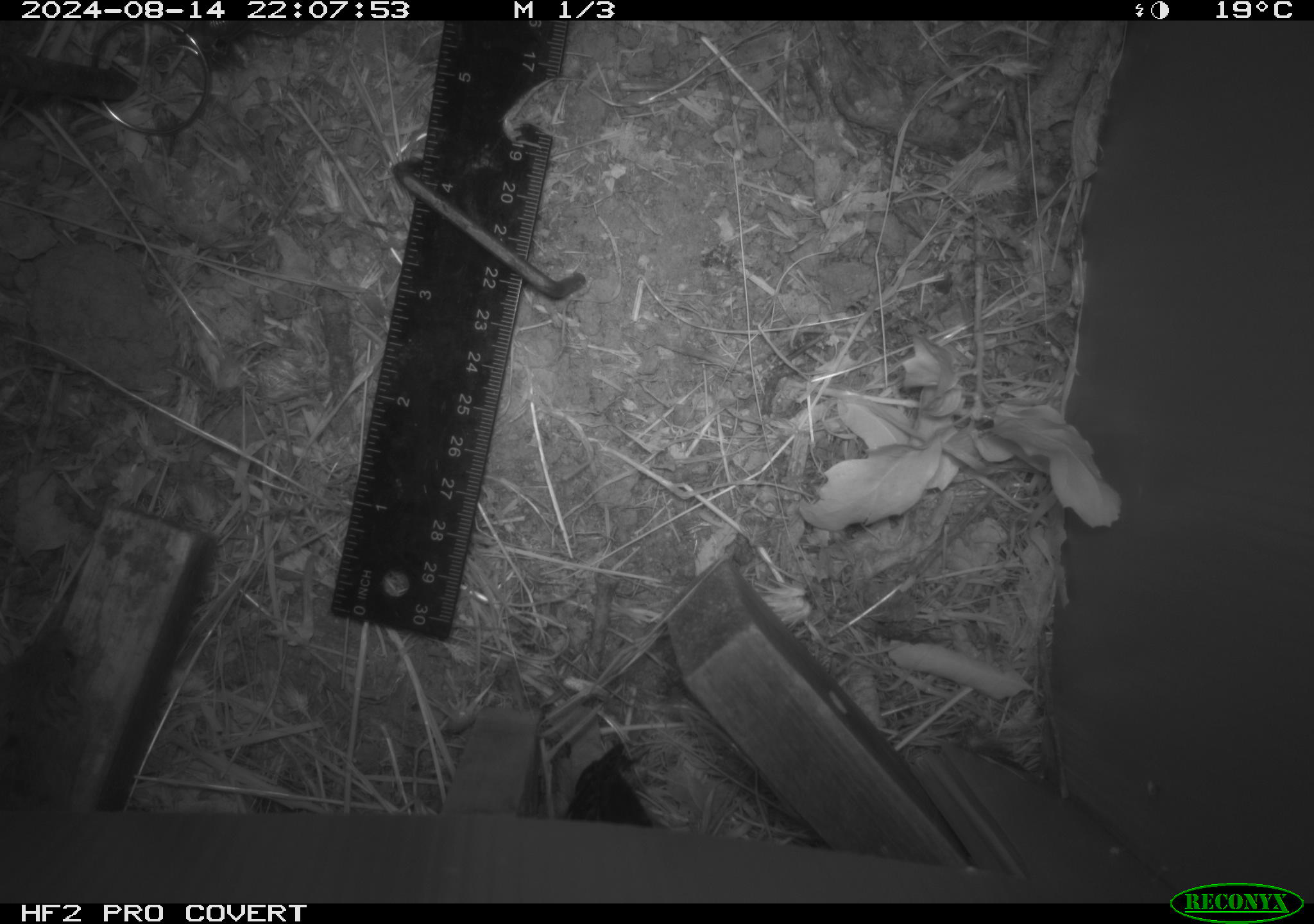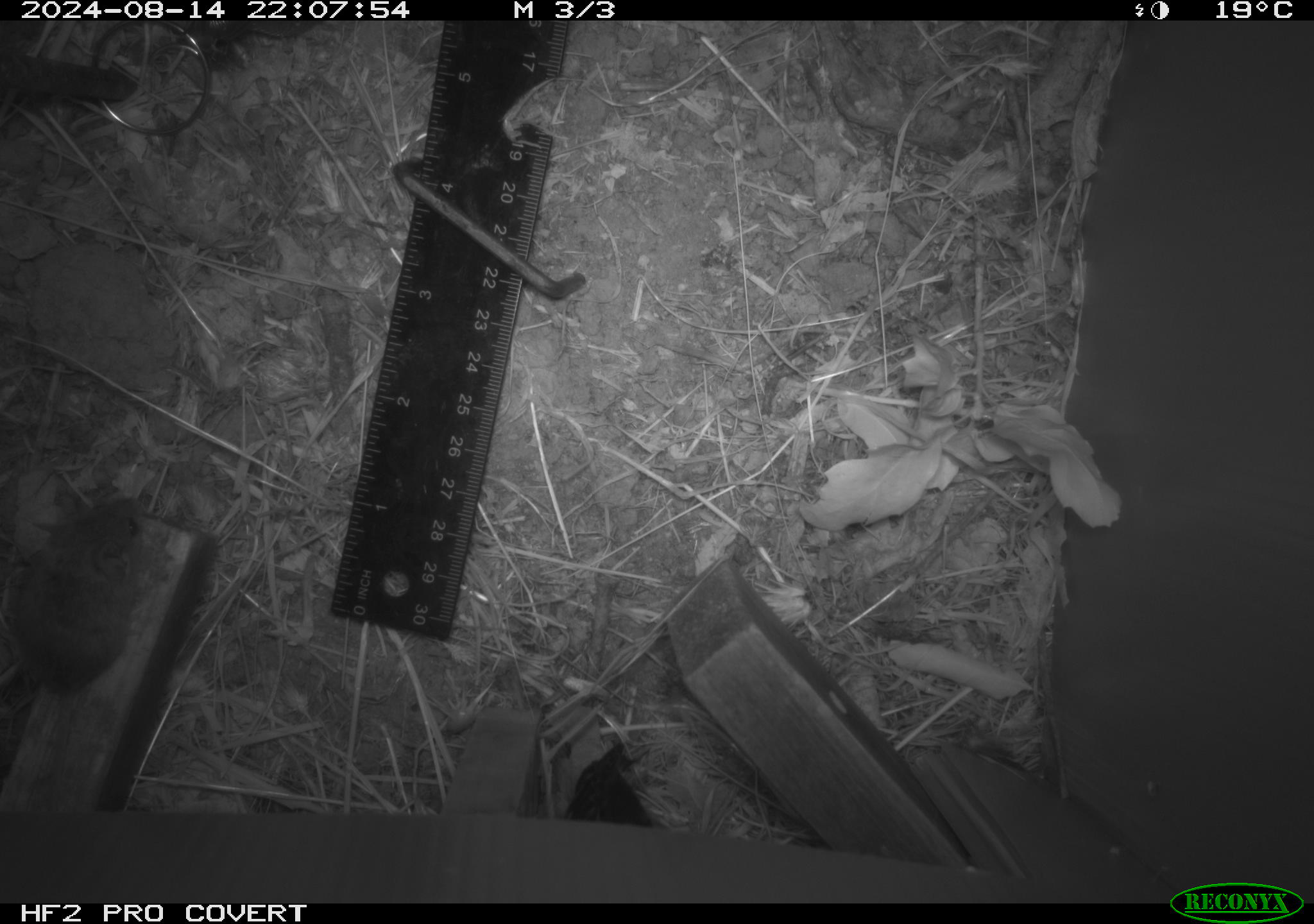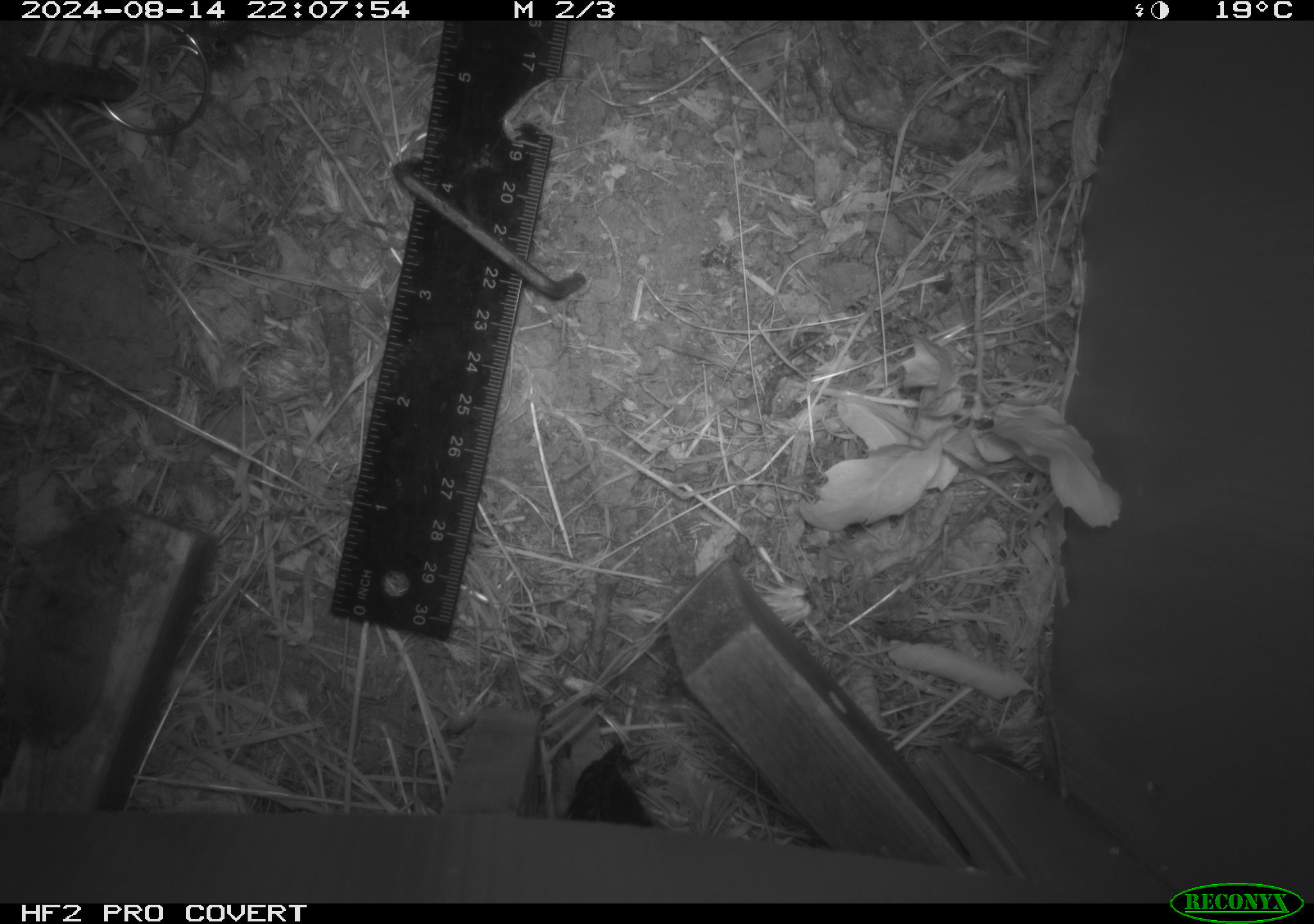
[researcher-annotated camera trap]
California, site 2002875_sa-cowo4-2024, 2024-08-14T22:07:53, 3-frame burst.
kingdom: Animalia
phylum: Chordata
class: Mammalia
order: Rodentia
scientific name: Rodentia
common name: mouse species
Mouse species (Rodentia).